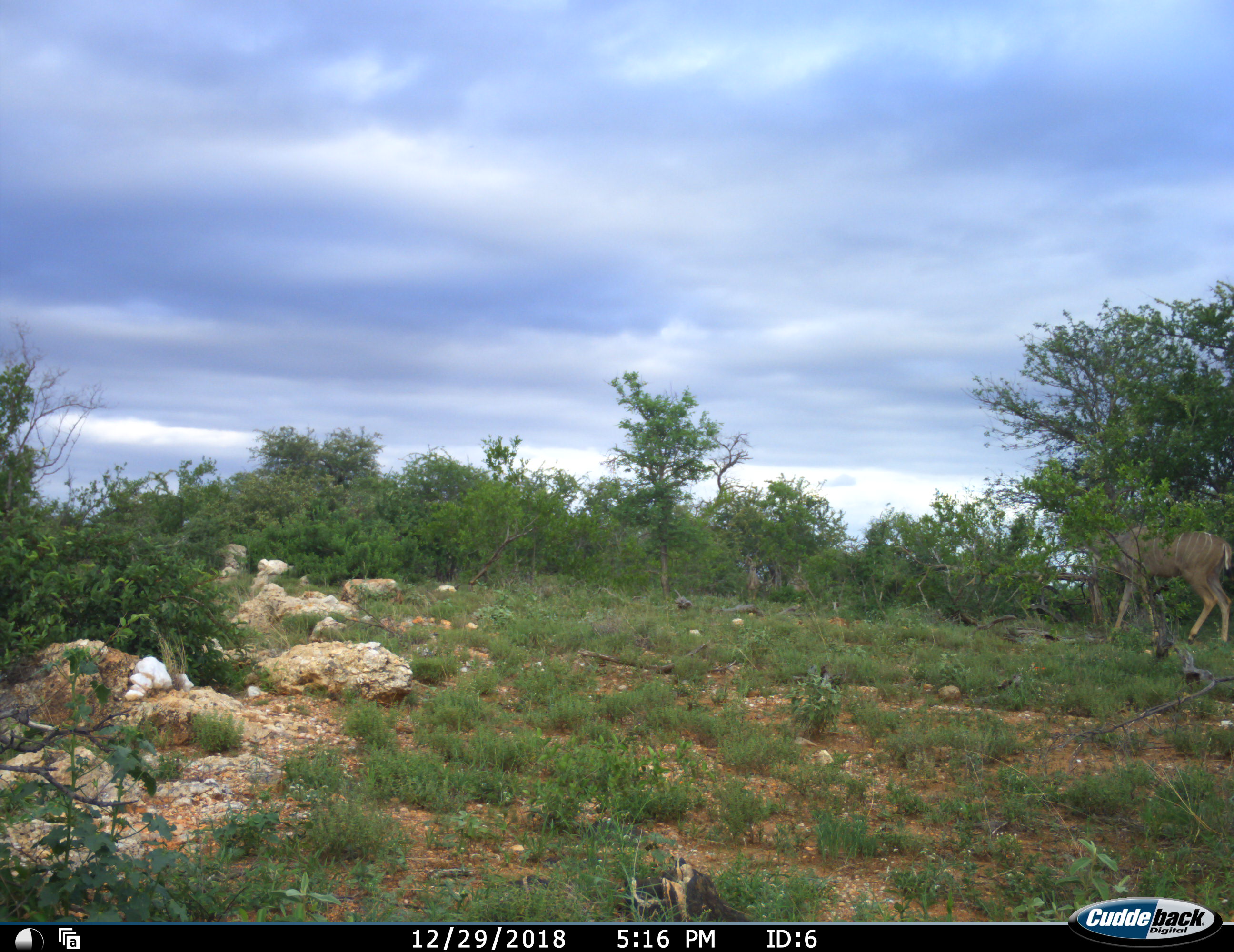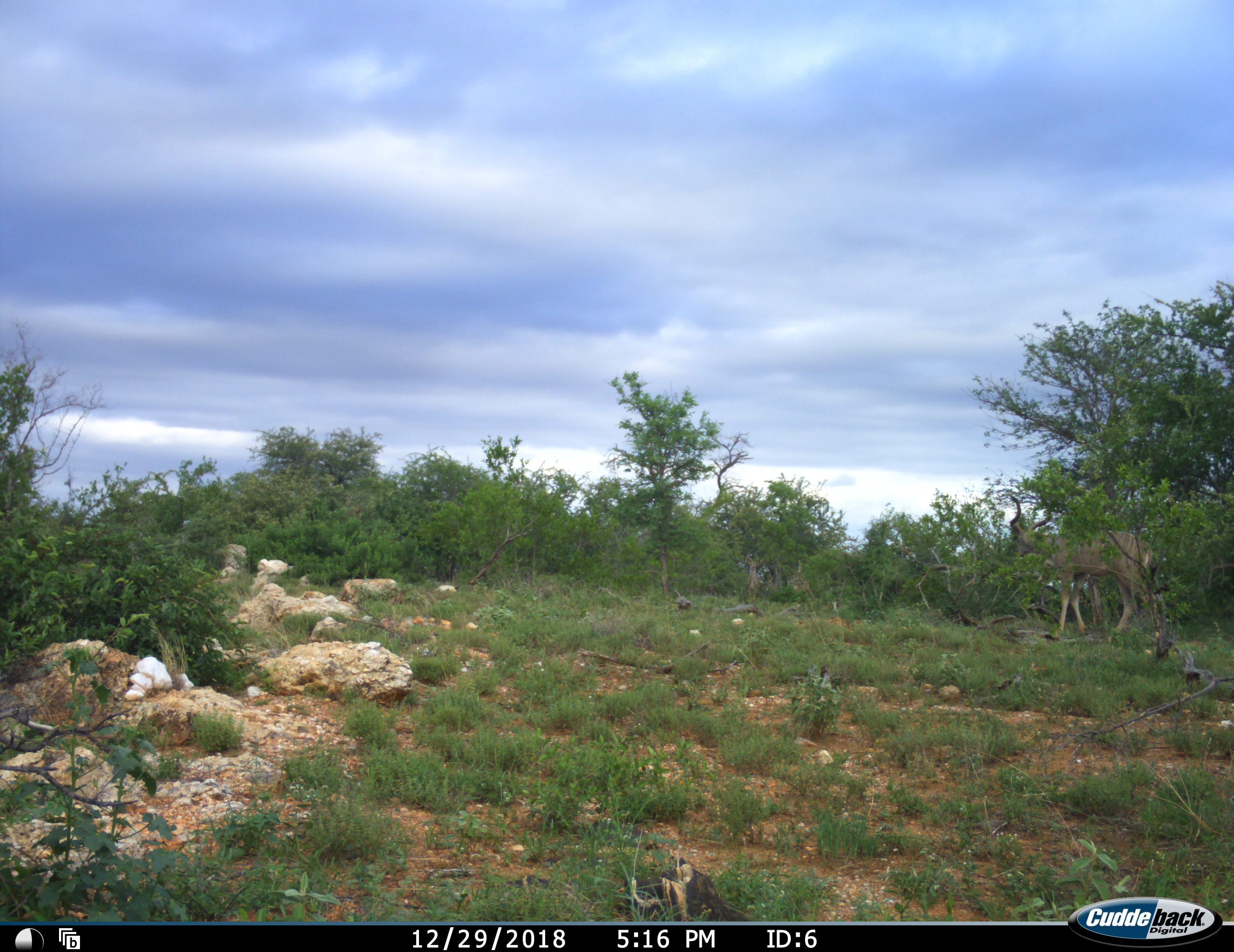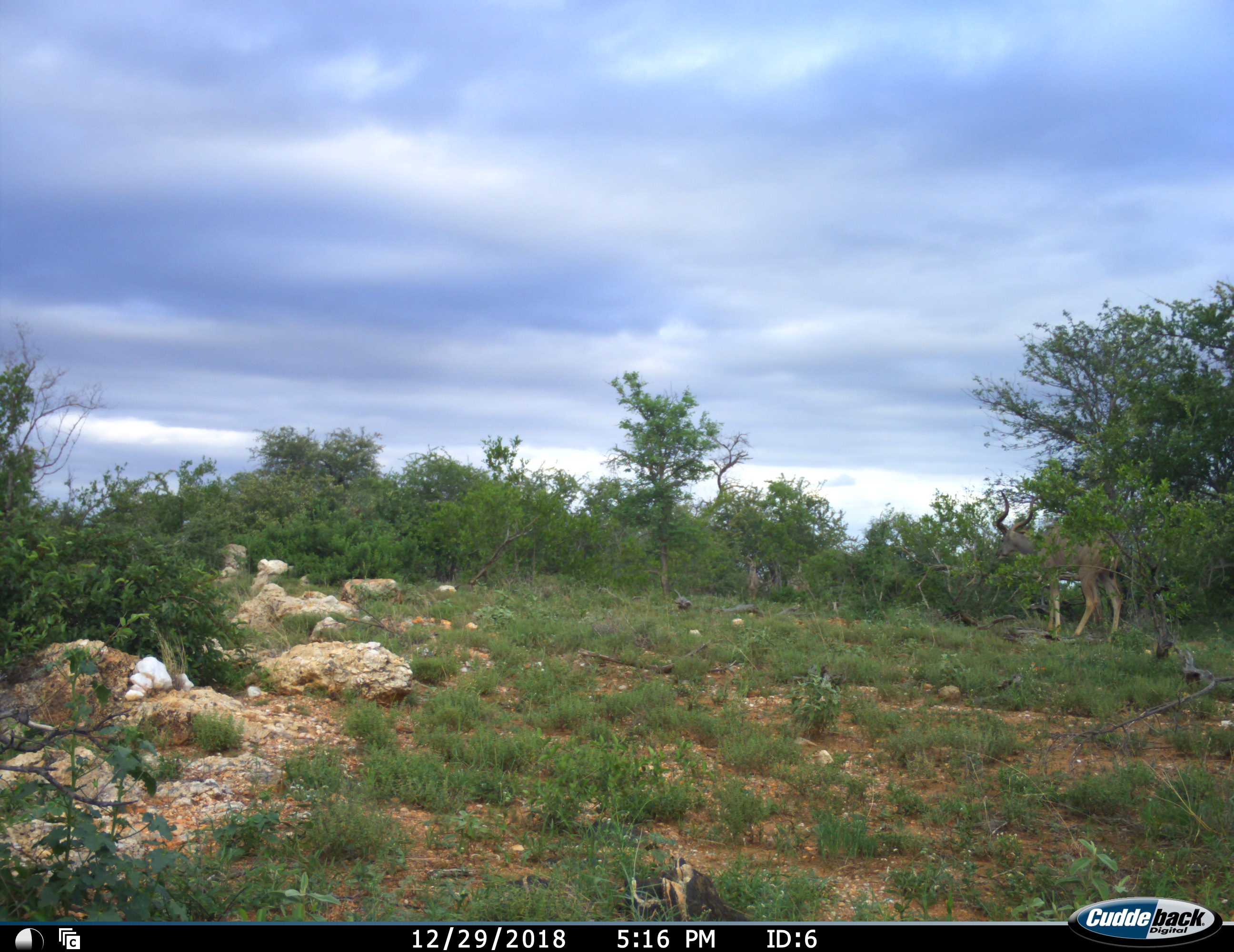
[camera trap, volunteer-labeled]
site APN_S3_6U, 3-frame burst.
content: unidentified animal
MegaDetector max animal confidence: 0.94